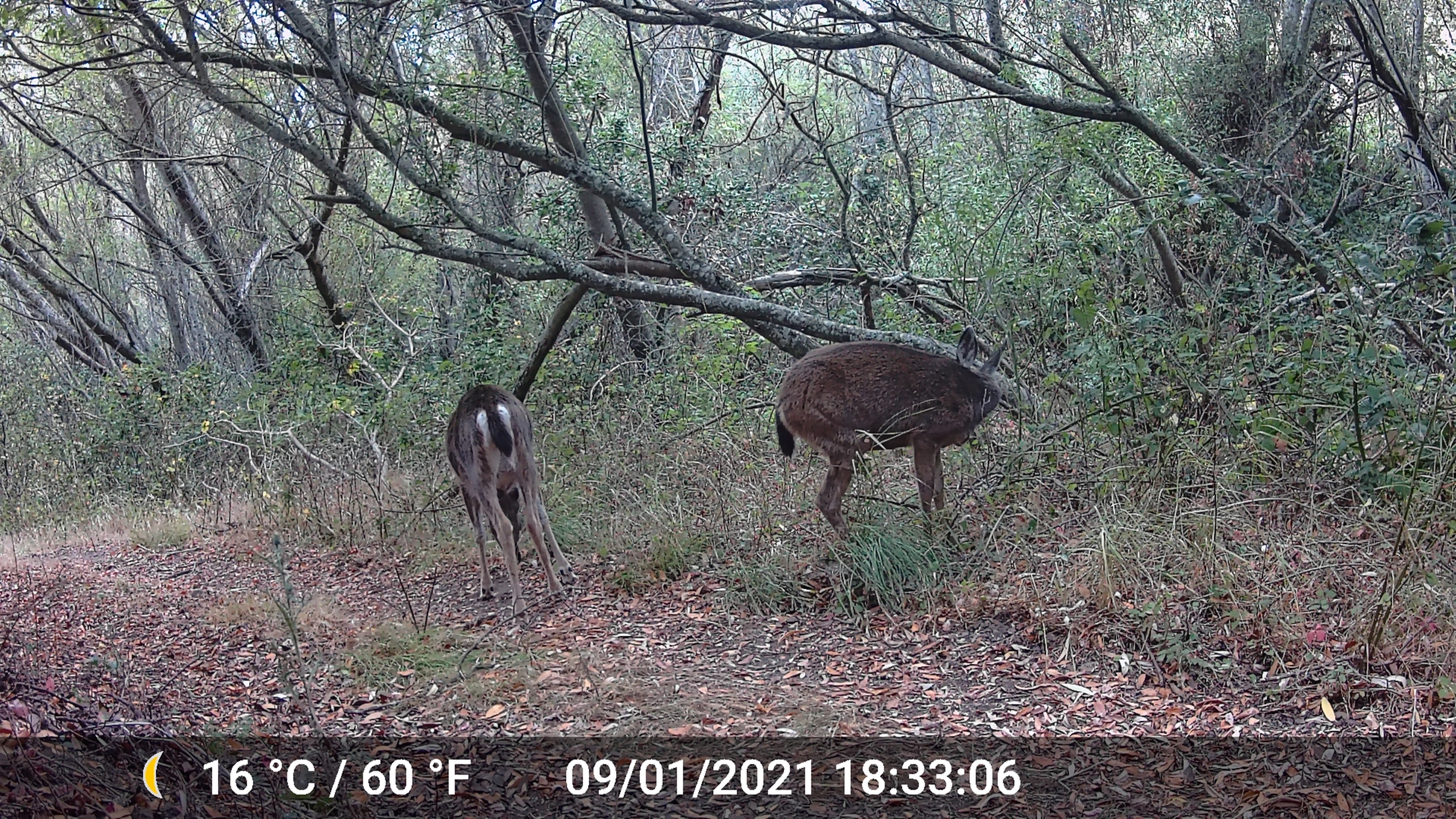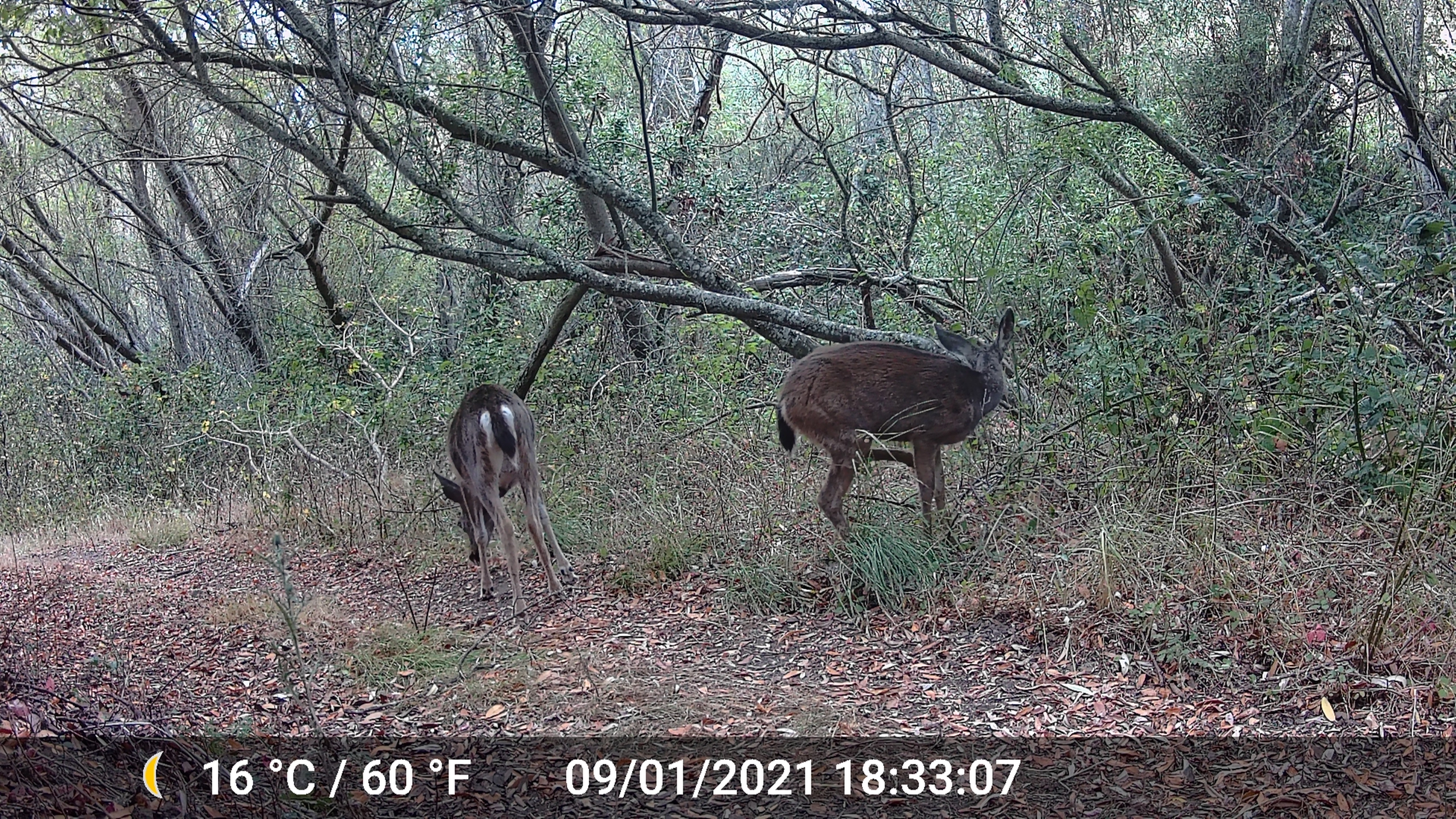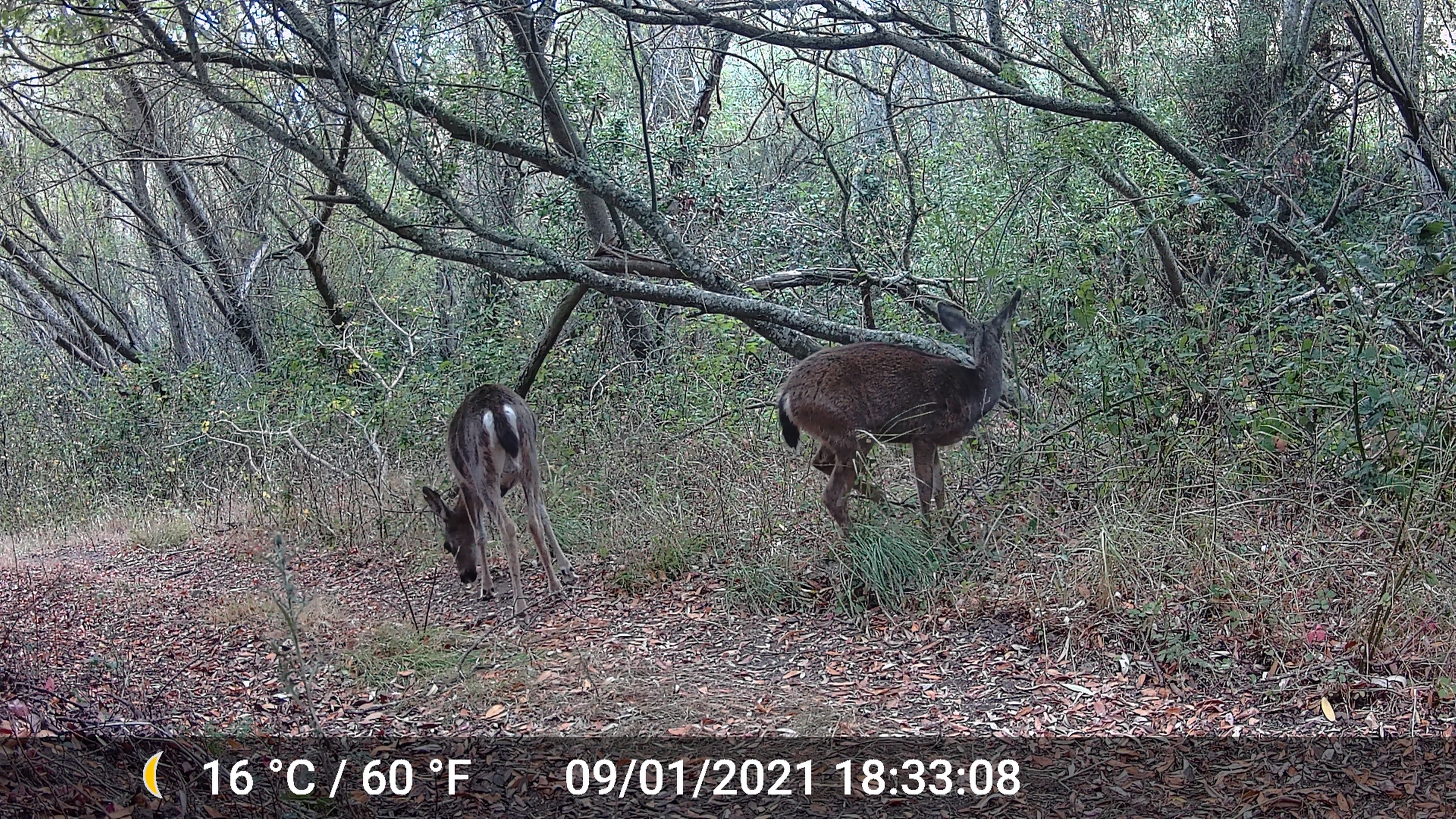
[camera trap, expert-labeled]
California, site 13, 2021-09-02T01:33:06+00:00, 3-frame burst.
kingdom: Animalia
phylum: Chordata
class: Mammalia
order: Artiodactyla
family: Cervidae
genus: Odocoileus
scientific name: Odocoileus hemionus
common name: mule deer